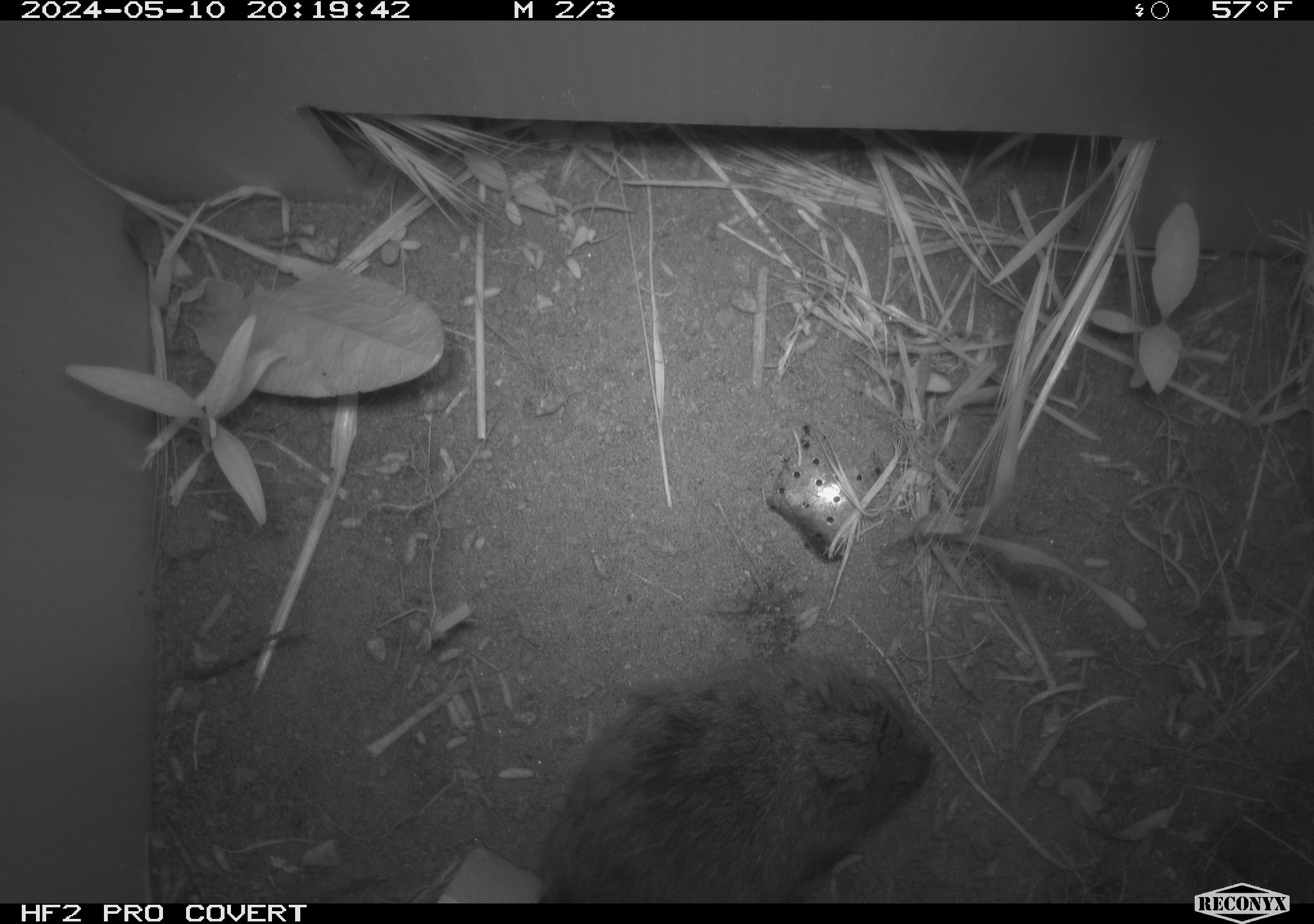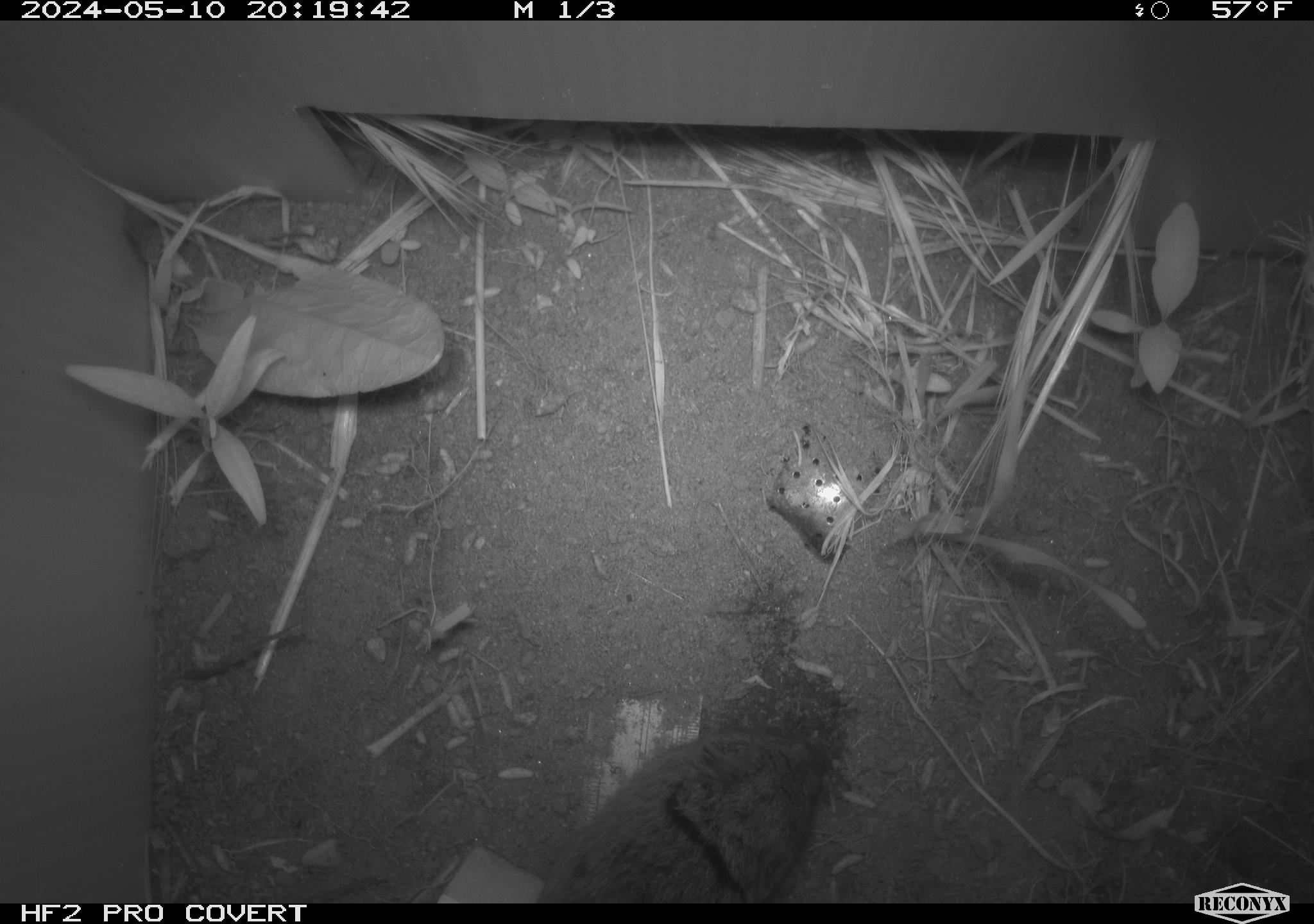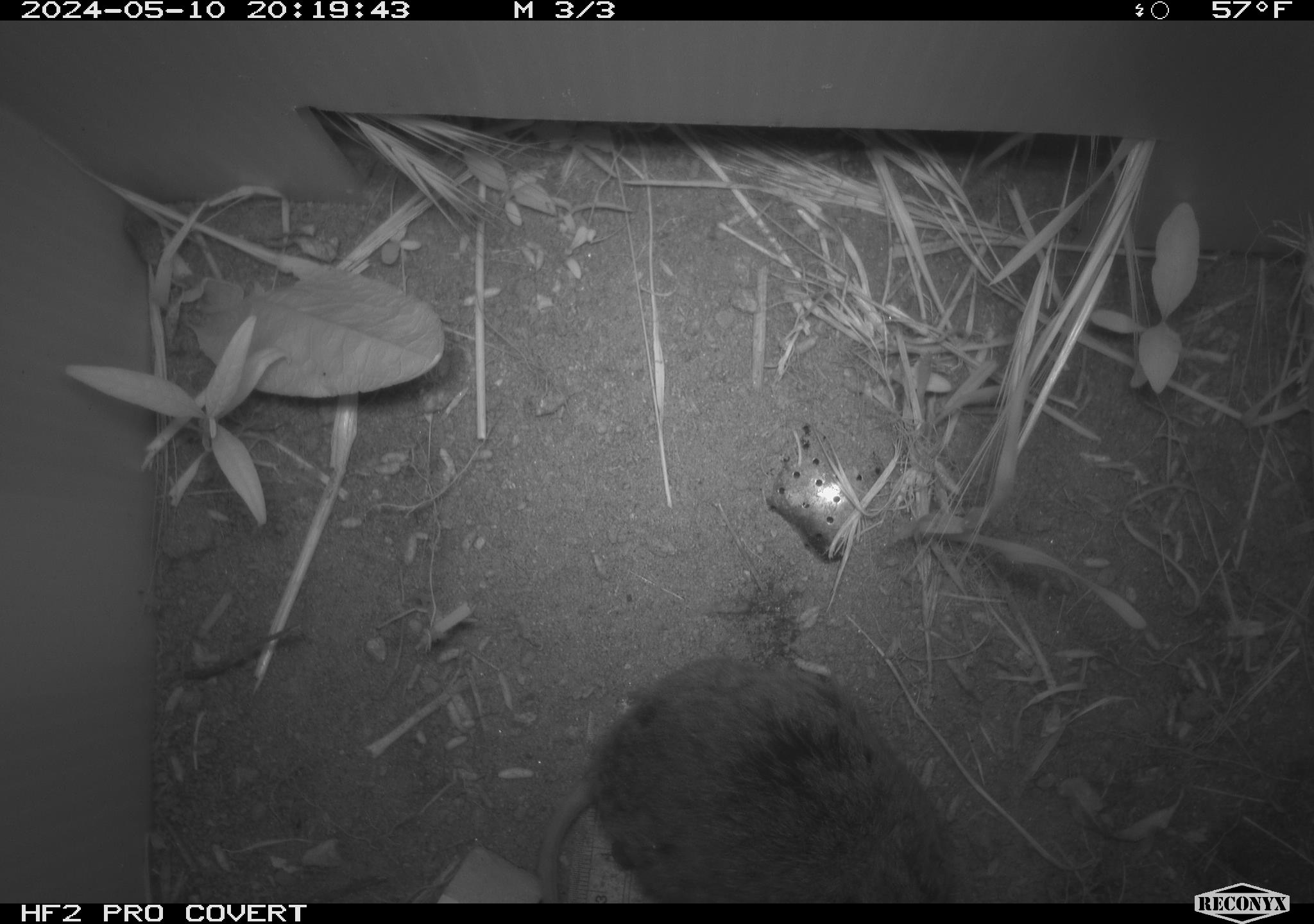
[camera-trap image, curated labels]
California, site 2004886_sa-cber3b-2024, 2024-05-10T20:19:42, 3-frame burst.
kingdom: Animalia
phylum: Chordata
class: Mammalia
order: Rodentia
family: Cricetidae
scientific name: Arvicolinae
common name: voles, lemmings, and muskrats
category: arvicolinae subfamily